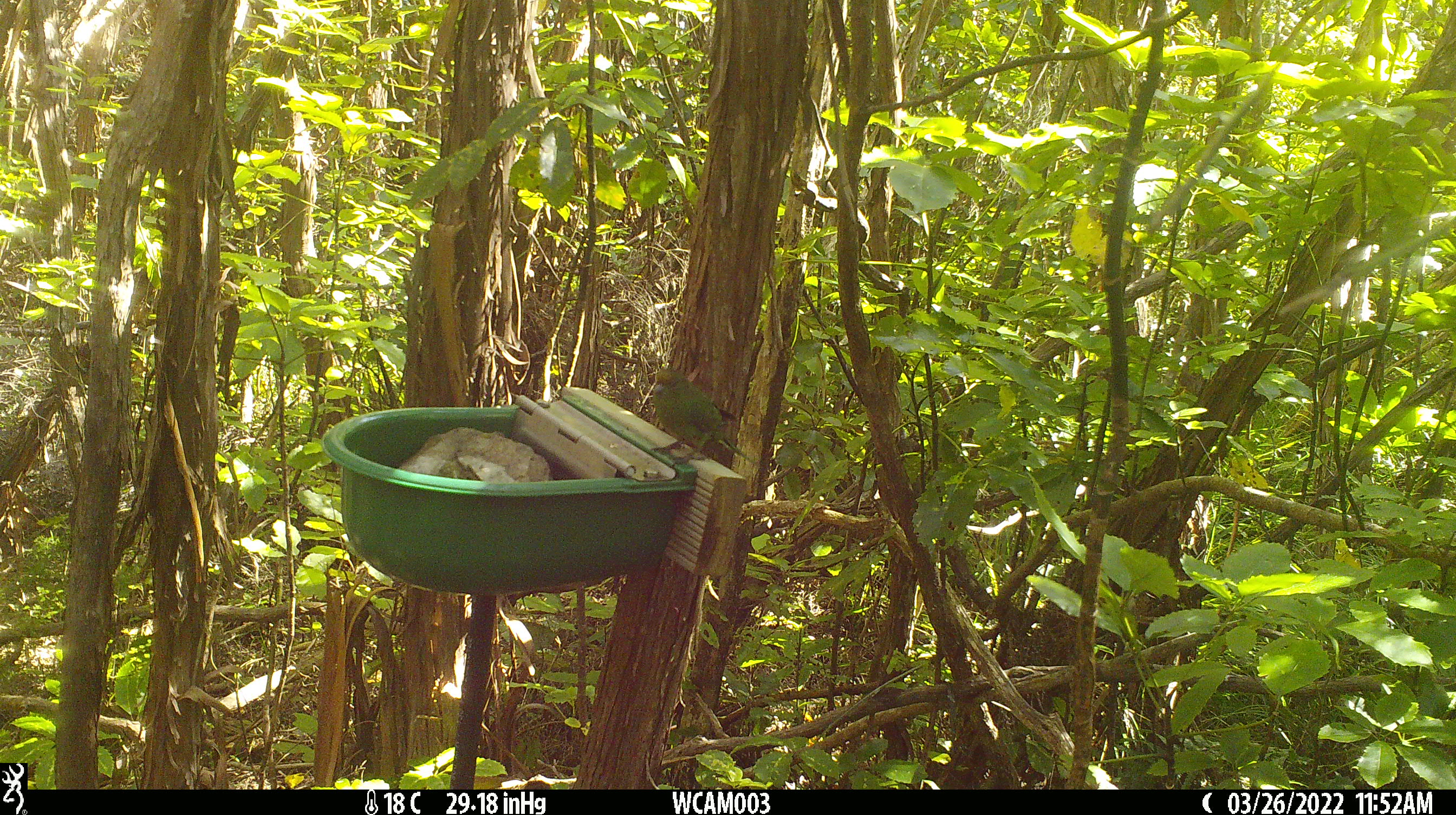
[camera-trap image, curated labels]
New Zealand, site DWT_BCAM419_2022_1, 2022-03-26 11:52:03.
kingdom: Animalia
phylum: Chordata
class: Aves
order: Psittaciformes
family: Psittaculidae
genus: Cyanoramphus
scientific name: Cyanoramphus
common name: parakeet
Parakeet (Cyanoramphus).